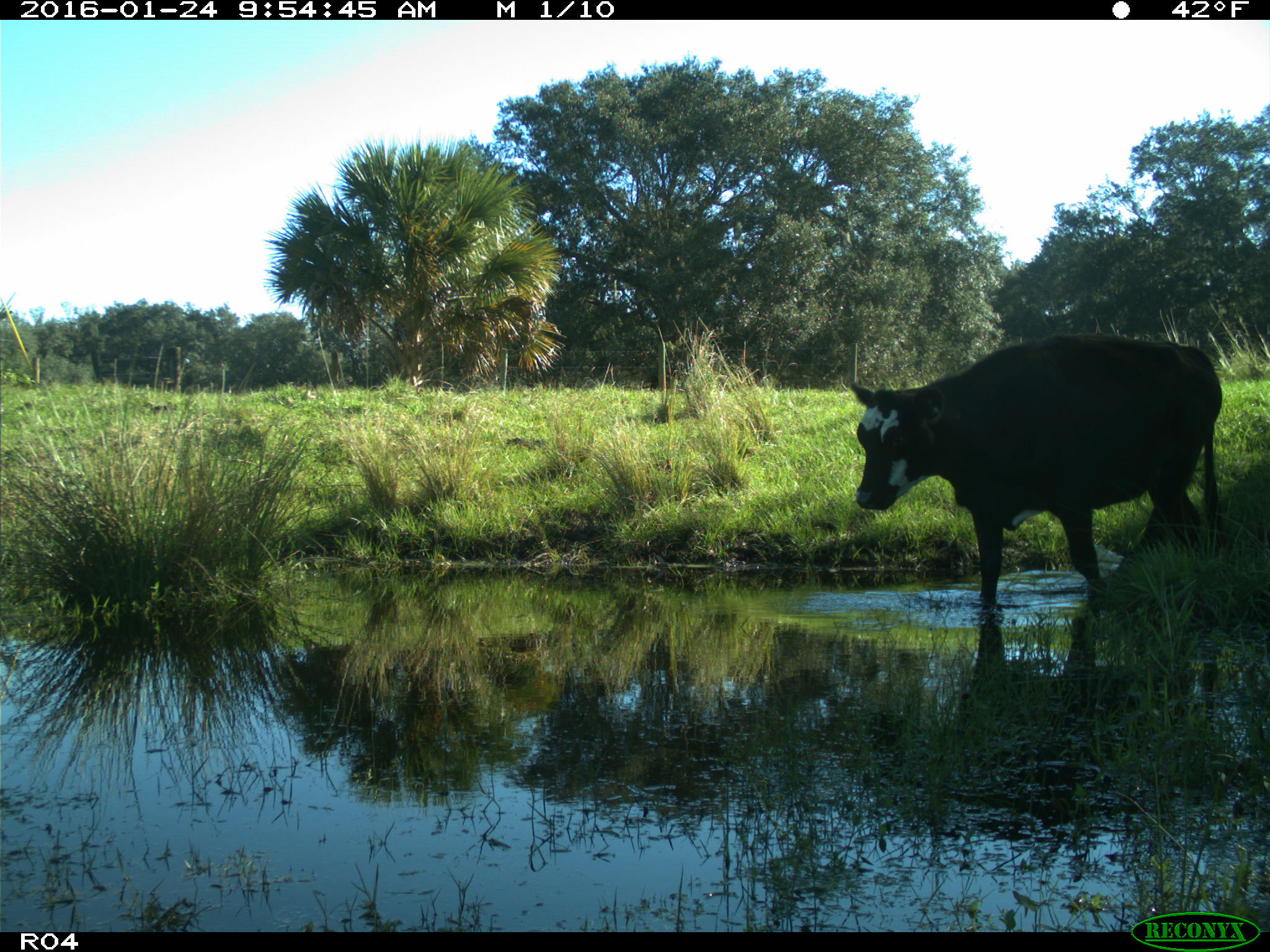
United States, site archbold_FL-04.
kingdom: Animalia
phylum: Chordata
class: Mammalia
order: Artiodactyla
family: Bovidae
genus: Bos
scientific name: Bos taurus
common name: domestic cow